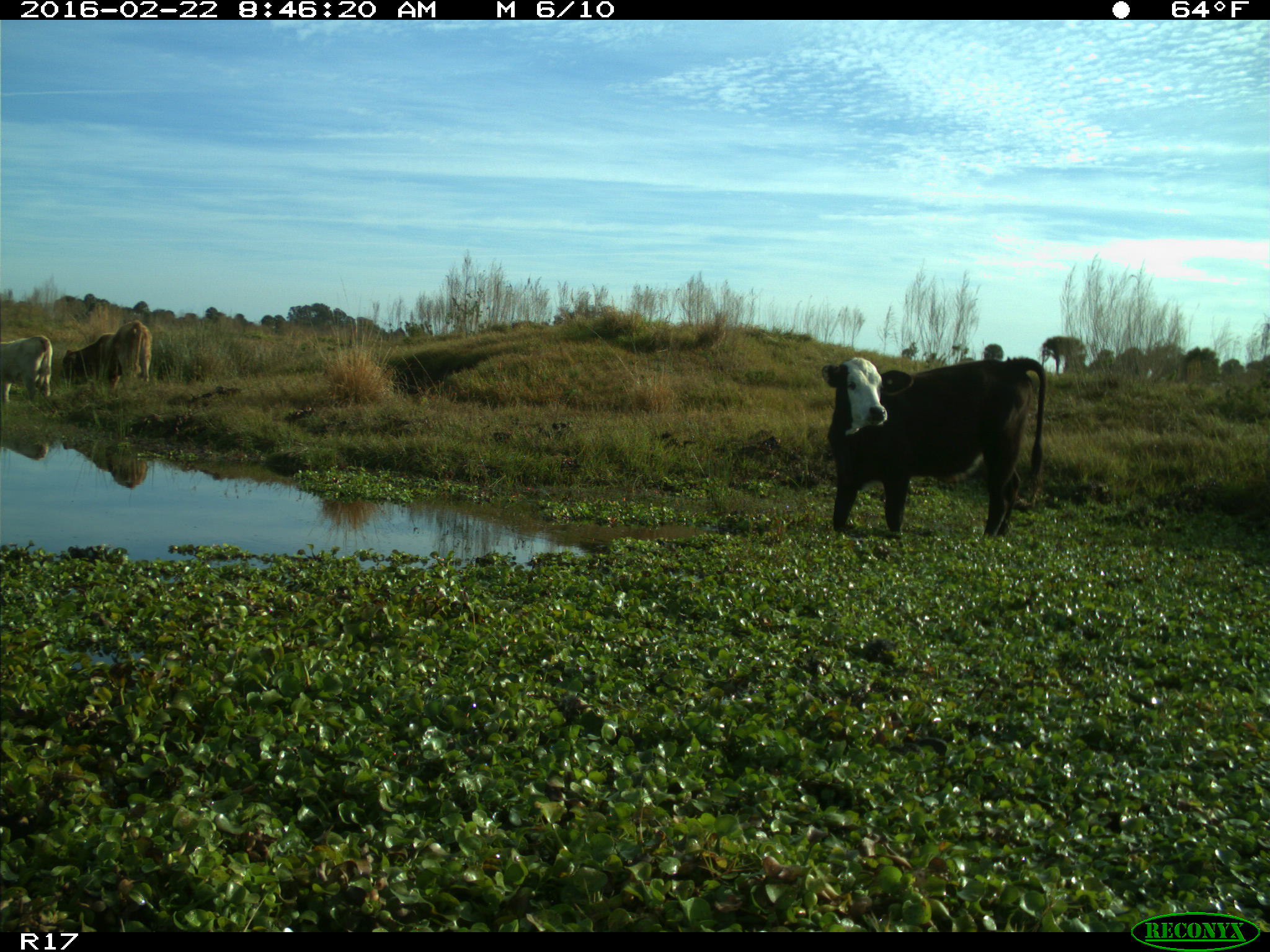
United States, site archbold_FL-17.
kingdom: Animalia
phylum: Chordata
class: Mammalia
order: Artiodactyla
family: Bovidae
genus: Bos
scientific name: Bos taurus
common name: domestic cow